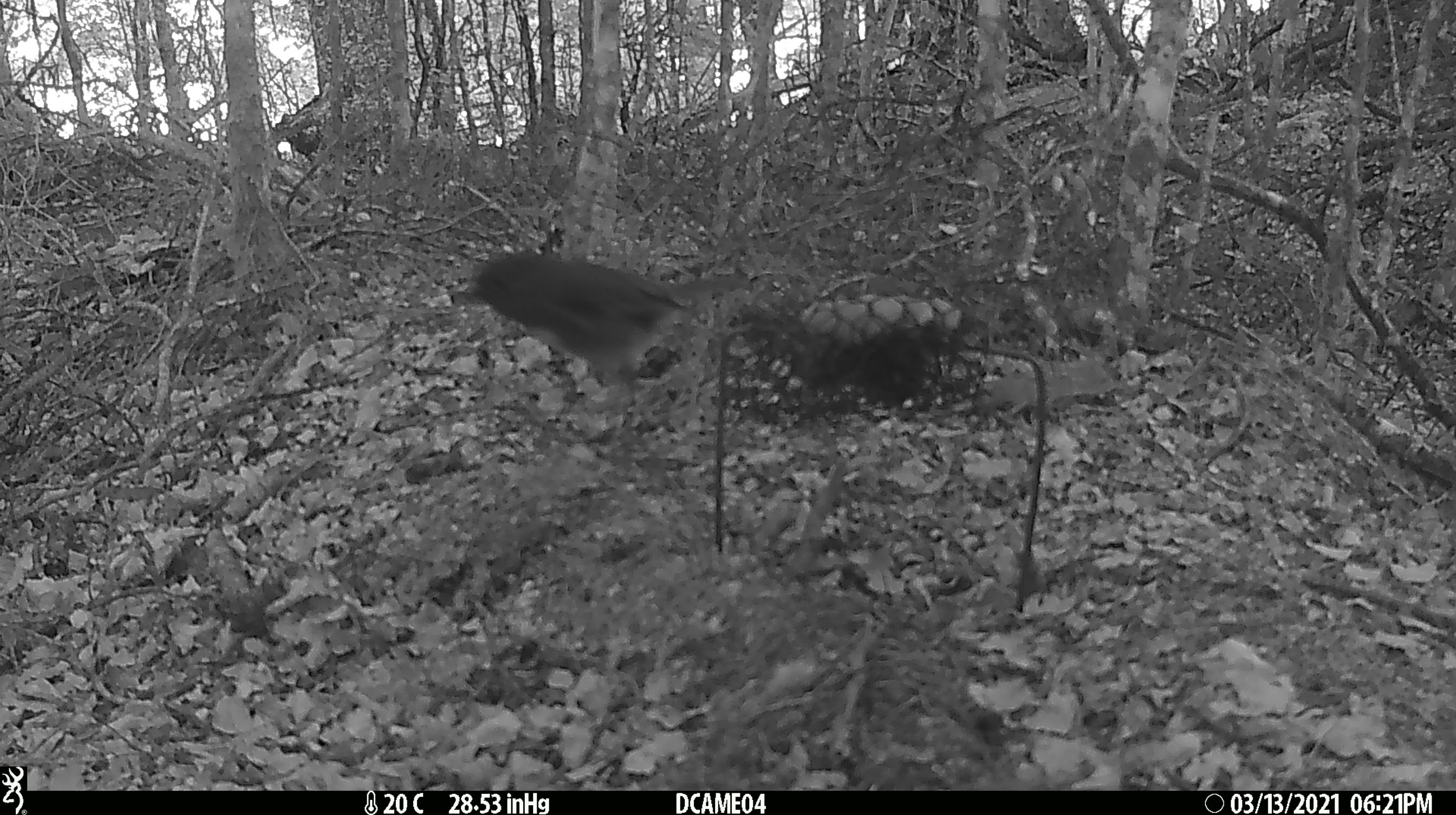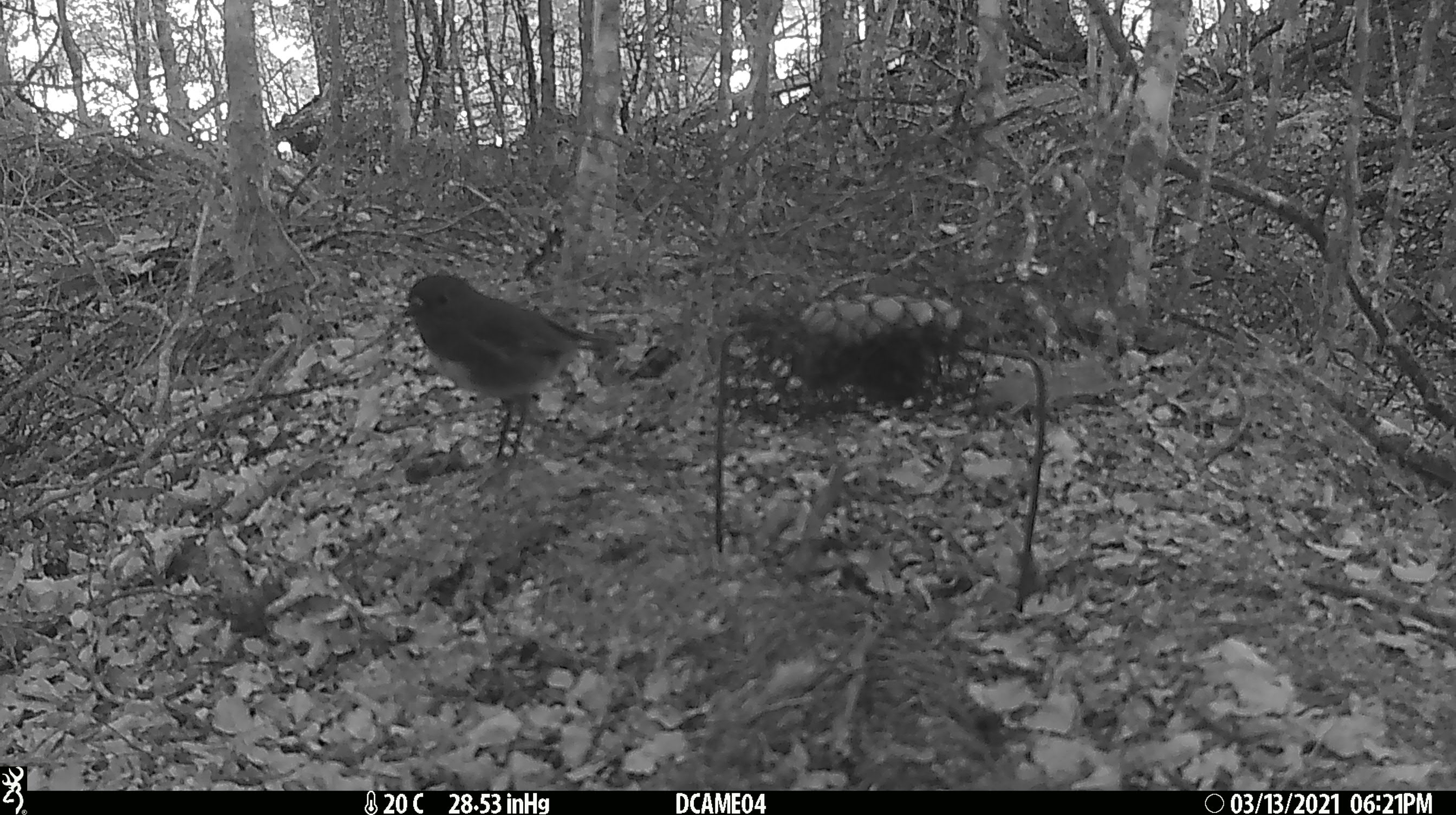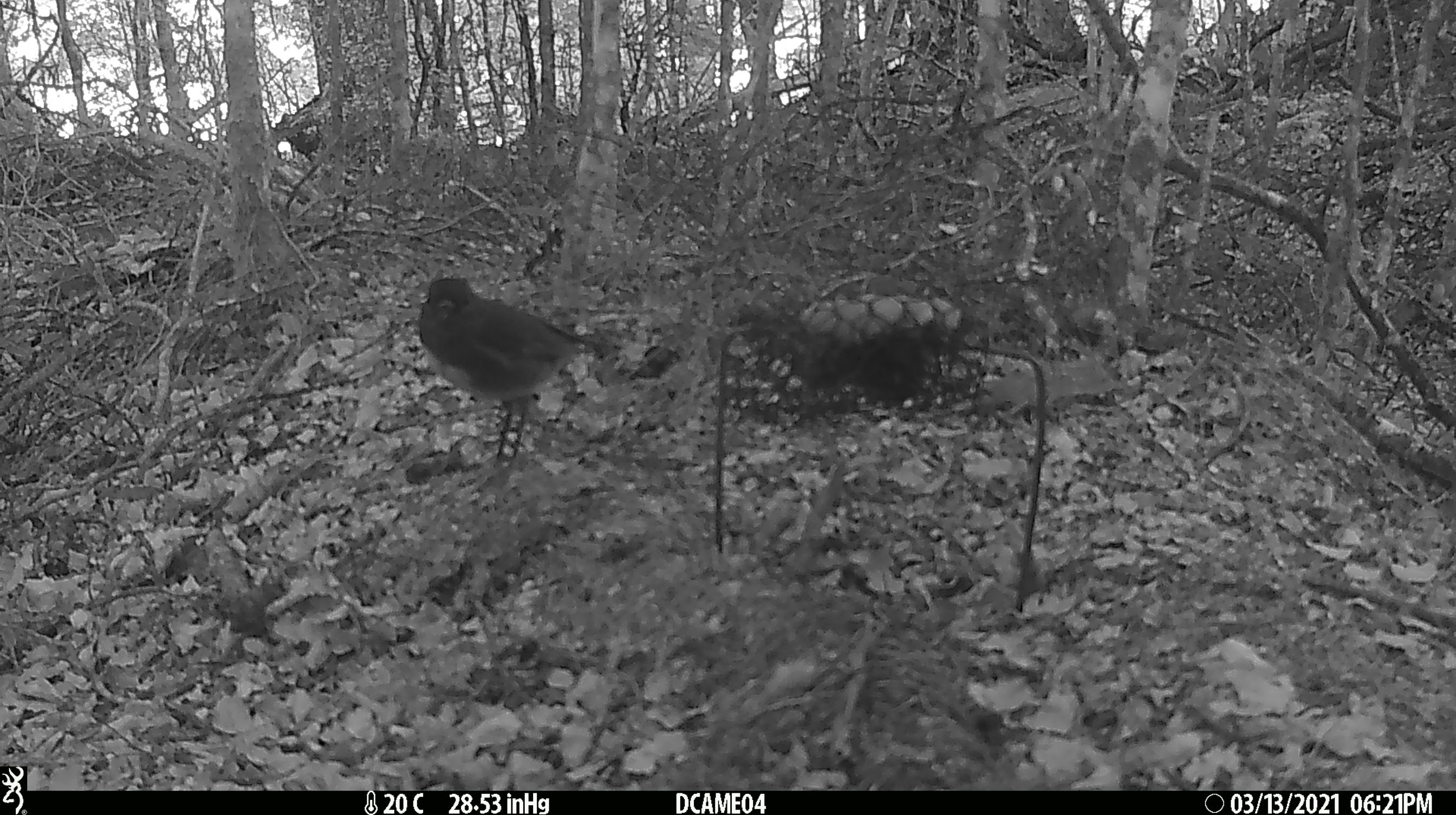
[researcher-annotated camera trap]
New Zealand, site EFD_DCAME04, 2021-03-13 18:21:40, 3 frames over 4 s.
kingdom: Animalia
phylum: Chordata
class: Aves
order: Passeriformes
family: Petroicidae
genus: Petroica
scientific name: Petroica australis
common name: new zealand robin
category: robin